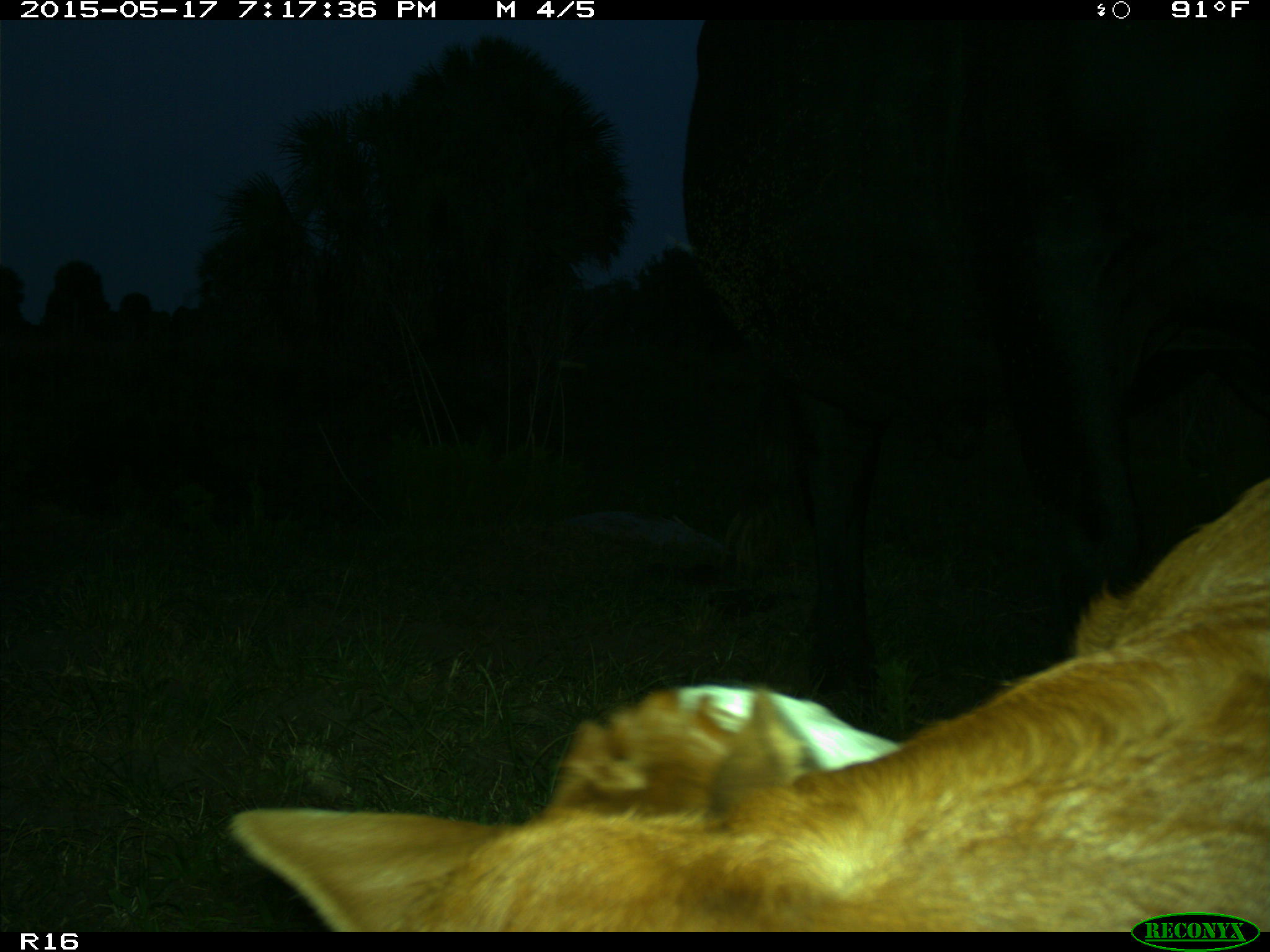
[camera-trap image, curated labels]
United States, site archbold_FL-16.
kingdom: Animalia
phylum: Chordata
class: Mammalia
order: Artiodactyla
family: Bovidae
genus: Bos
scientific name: Bos taurus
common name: domestic cow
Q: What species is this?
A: Bos taurus (domestic cow).